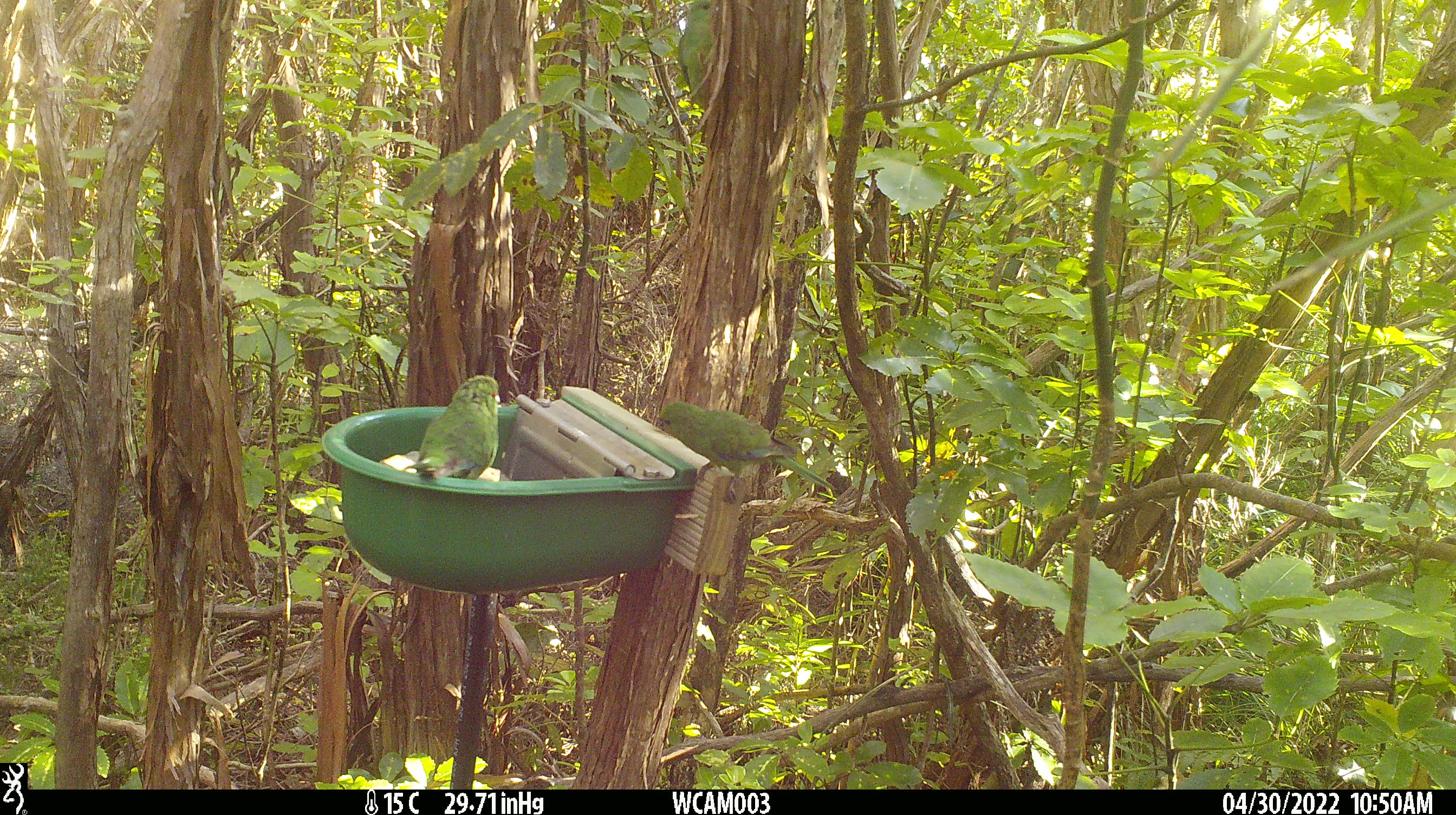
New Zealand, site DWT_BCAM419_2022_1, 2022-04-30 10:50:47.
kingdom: Animalia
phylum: Chordata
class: Aves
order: Psittaciformes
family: Psittaculidae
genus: Cyanoramphus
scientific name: Cyanoramphus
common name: parakeet